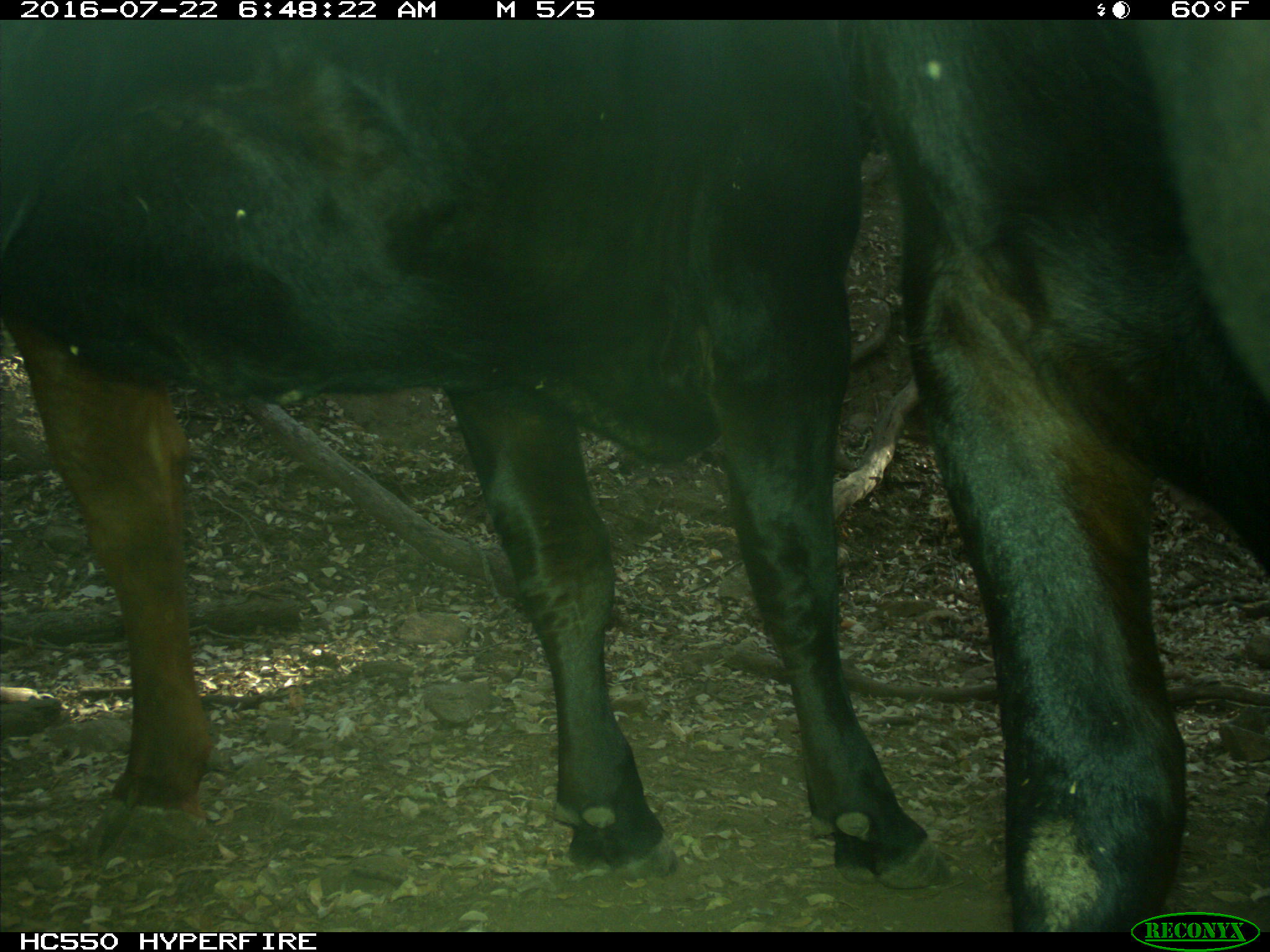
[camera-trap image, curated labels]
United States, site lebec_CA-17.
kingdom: Animalia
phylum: Chordata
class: Mammalia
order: Artiodactyla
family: Bovidae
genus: Bos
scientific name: Bos taurus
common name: domestic cow